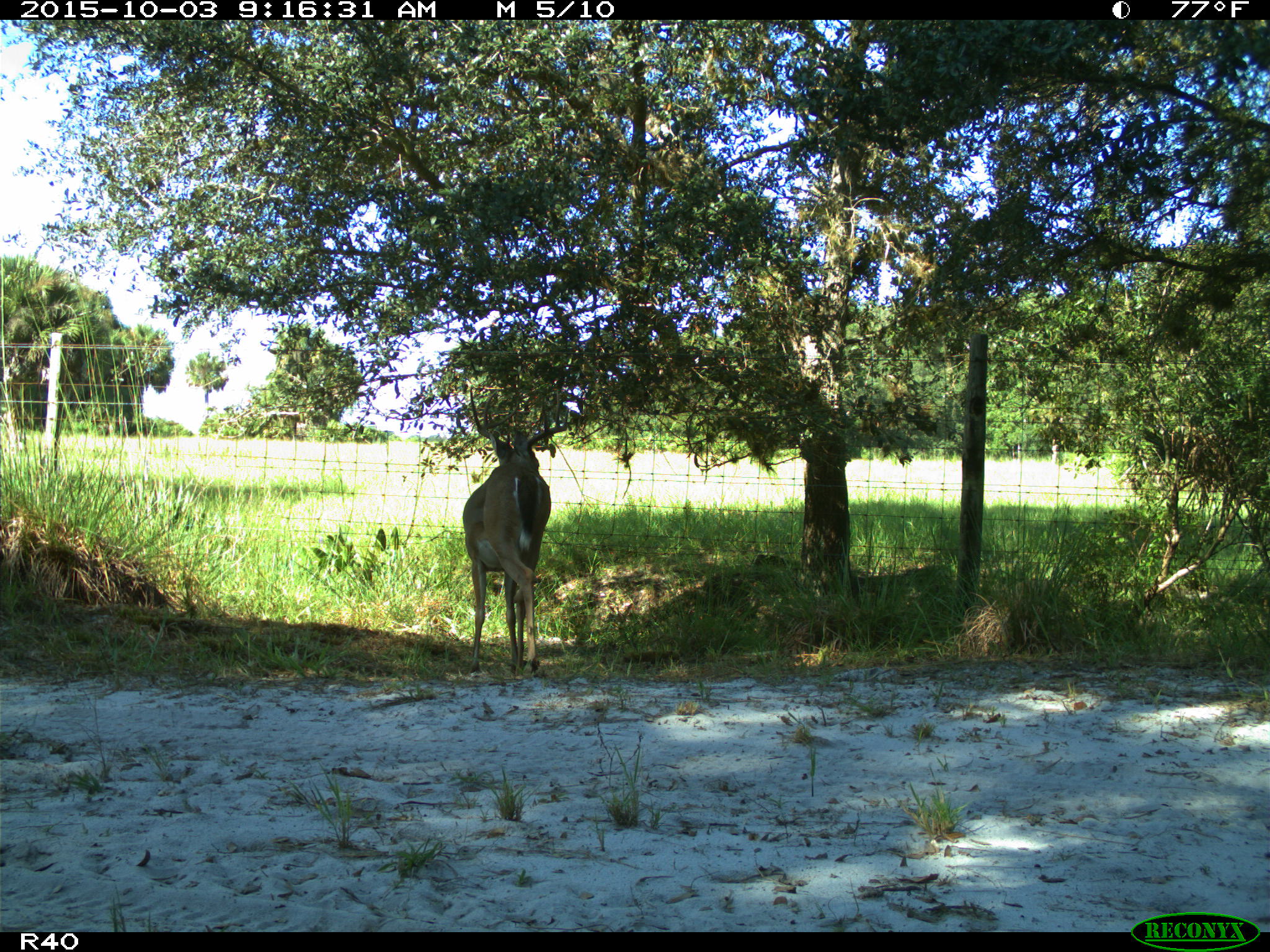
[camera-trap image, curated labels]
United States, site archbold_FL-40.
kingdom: Animalia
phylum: Chordata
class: Mammalia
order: Artiodactyla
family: Cervidae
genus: Odocoileus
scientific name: Odocoileus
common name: deer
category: unidentified deer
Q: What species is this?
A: Unidentified deer (deer) (Odocoileus).